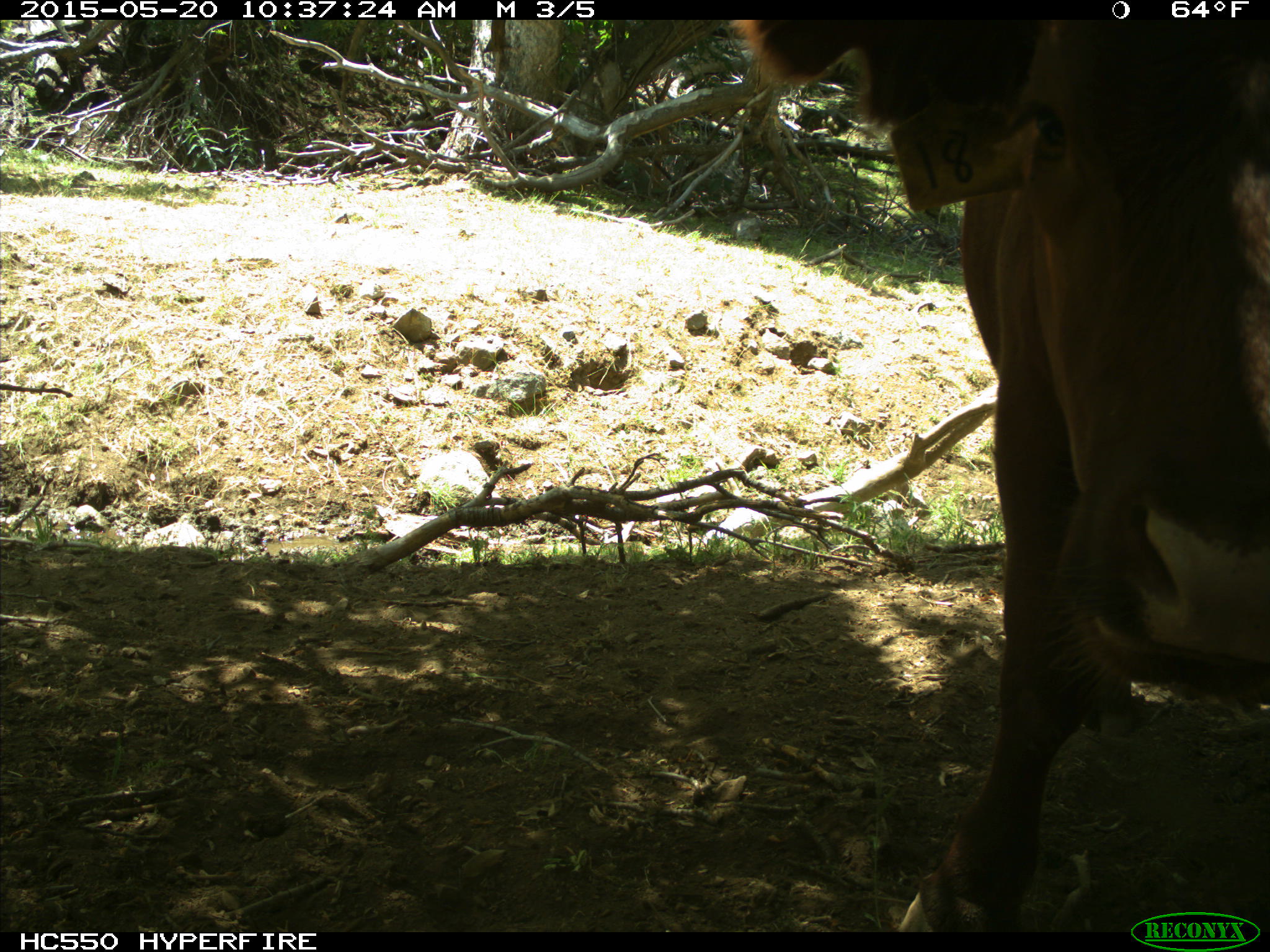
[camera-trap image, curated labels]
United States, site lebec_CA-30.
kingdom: Animalia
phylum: Chordata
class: Mammalia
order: Artiodactyla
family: Bovidae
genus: Bos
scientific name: Bos taurus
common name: domestic cow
Bos taurus (domestic cow).